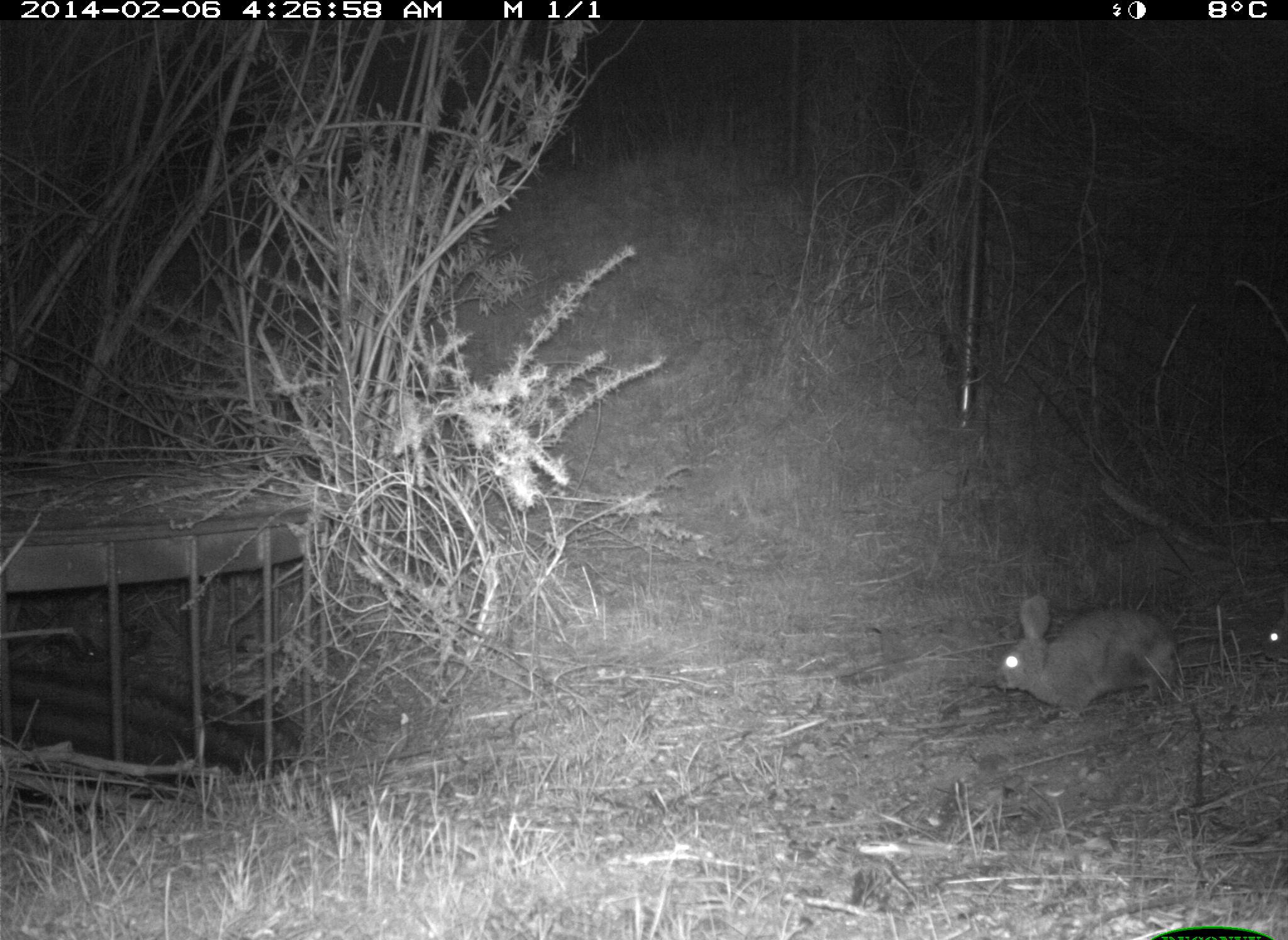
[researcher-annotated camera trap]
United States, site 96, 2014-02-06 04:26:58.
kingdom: Animalia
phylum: Chordata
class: Mammalia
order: Lagomorpha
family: Leporidae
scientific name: Leporidae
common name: rabbits and hares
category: rabbit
Rabbit (rabbits and hares) (Leporidae).